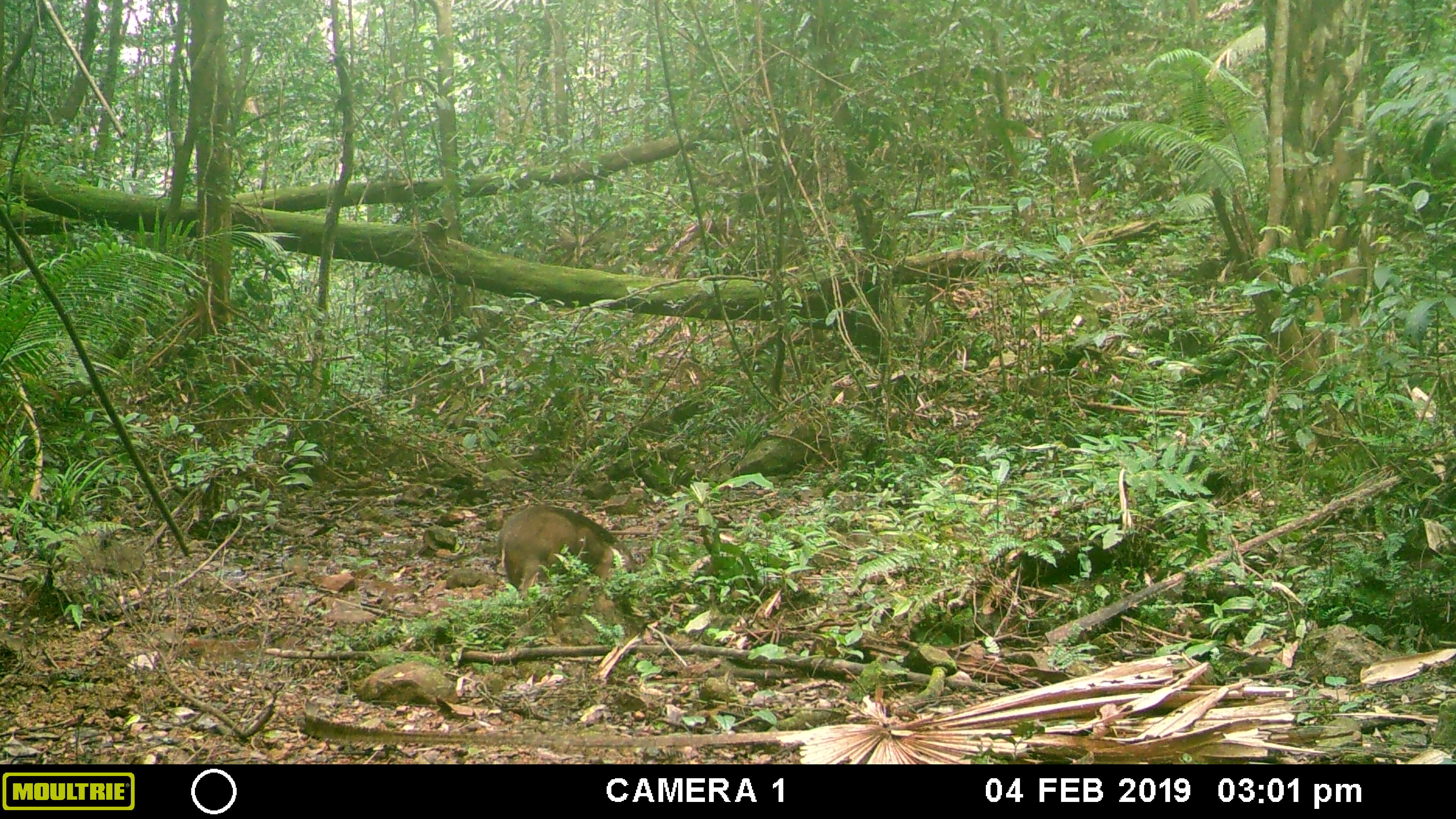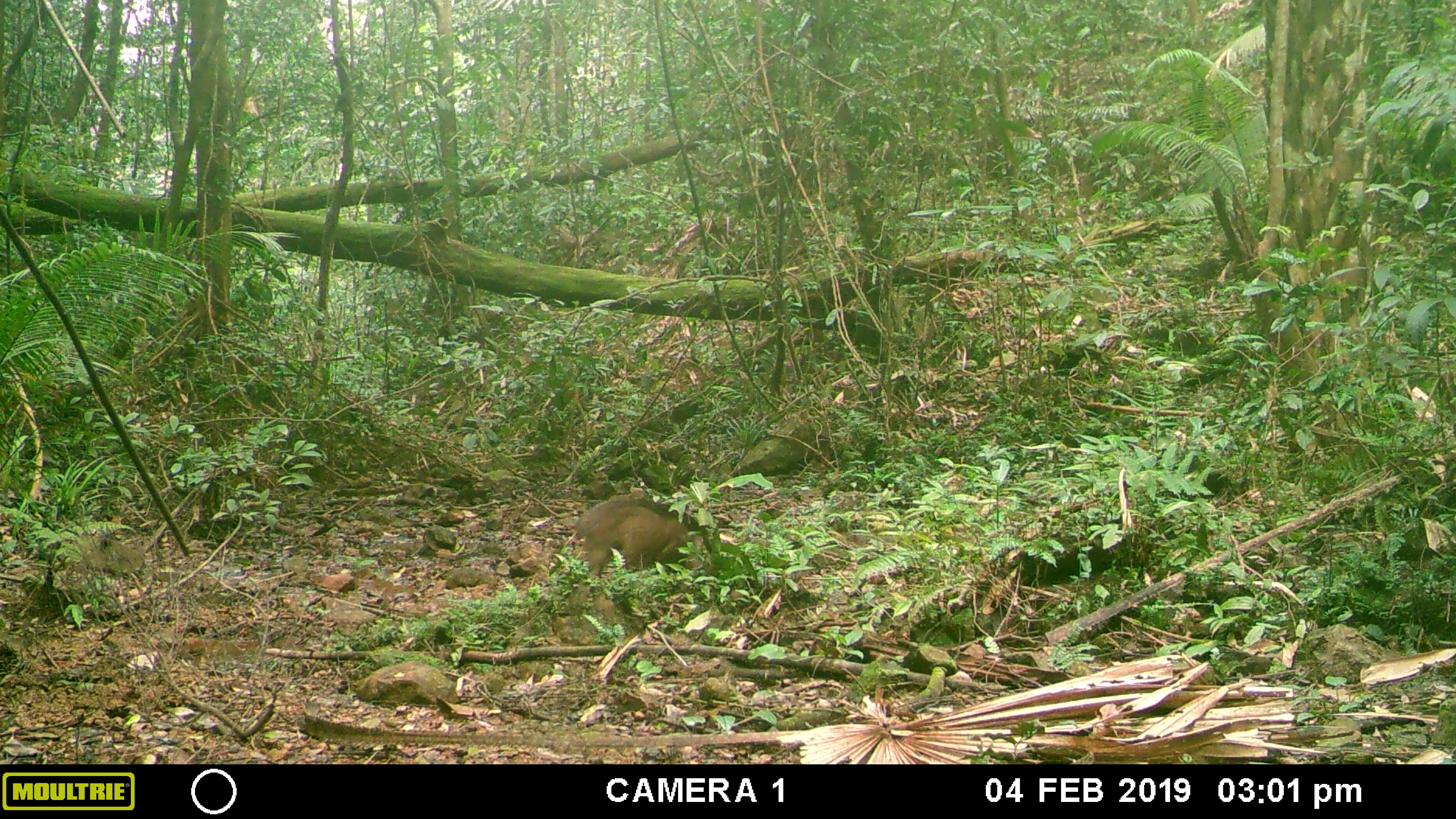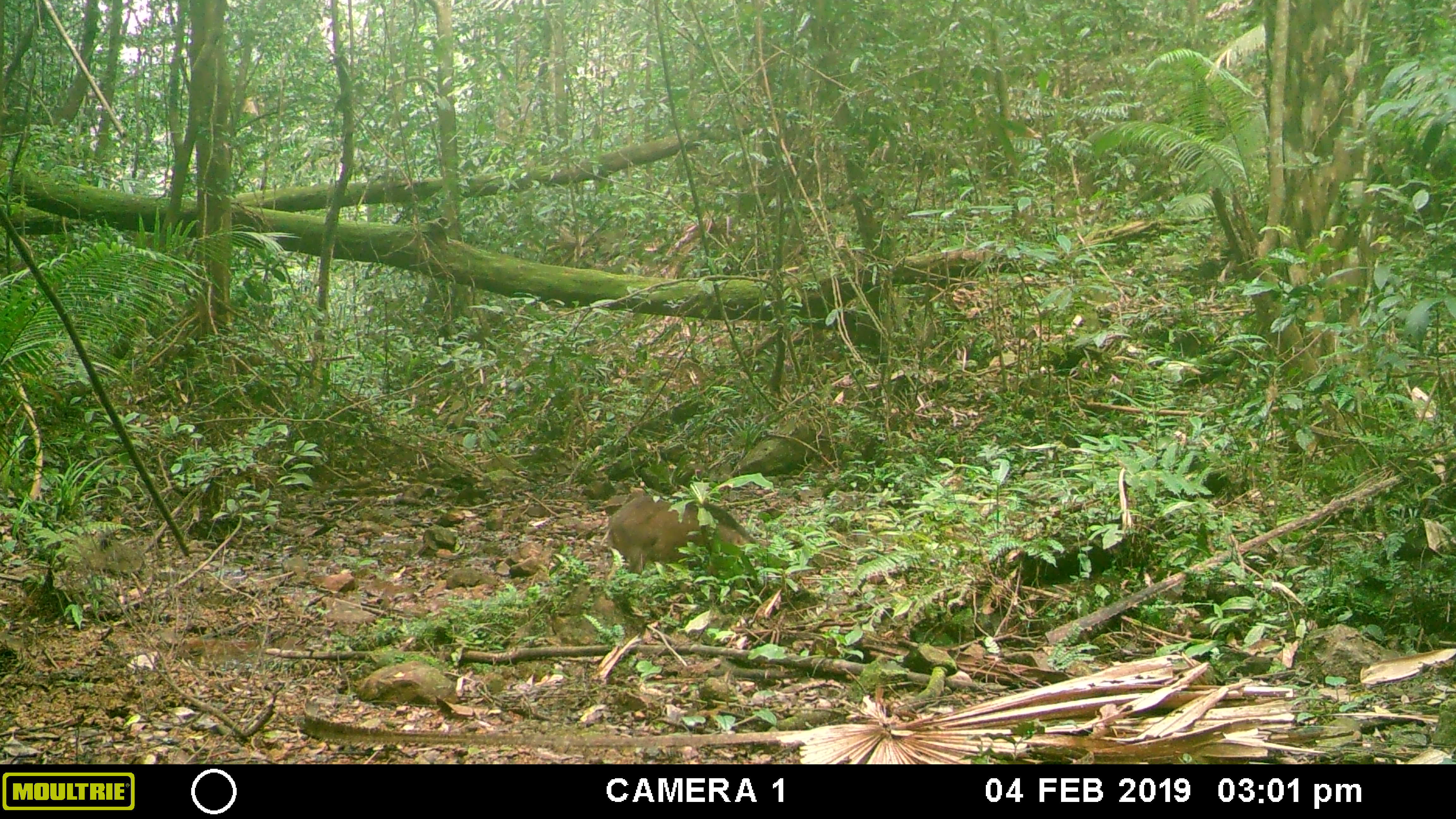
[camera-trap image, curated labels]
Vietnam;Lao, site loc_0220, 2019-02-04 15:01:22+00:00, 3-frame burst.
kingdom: Animalia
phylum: Chordata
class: Mammalia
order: Artiodactyla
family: Suidae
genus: Sus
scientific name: Sus scrofa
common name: eurasian wild pig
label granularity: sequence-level